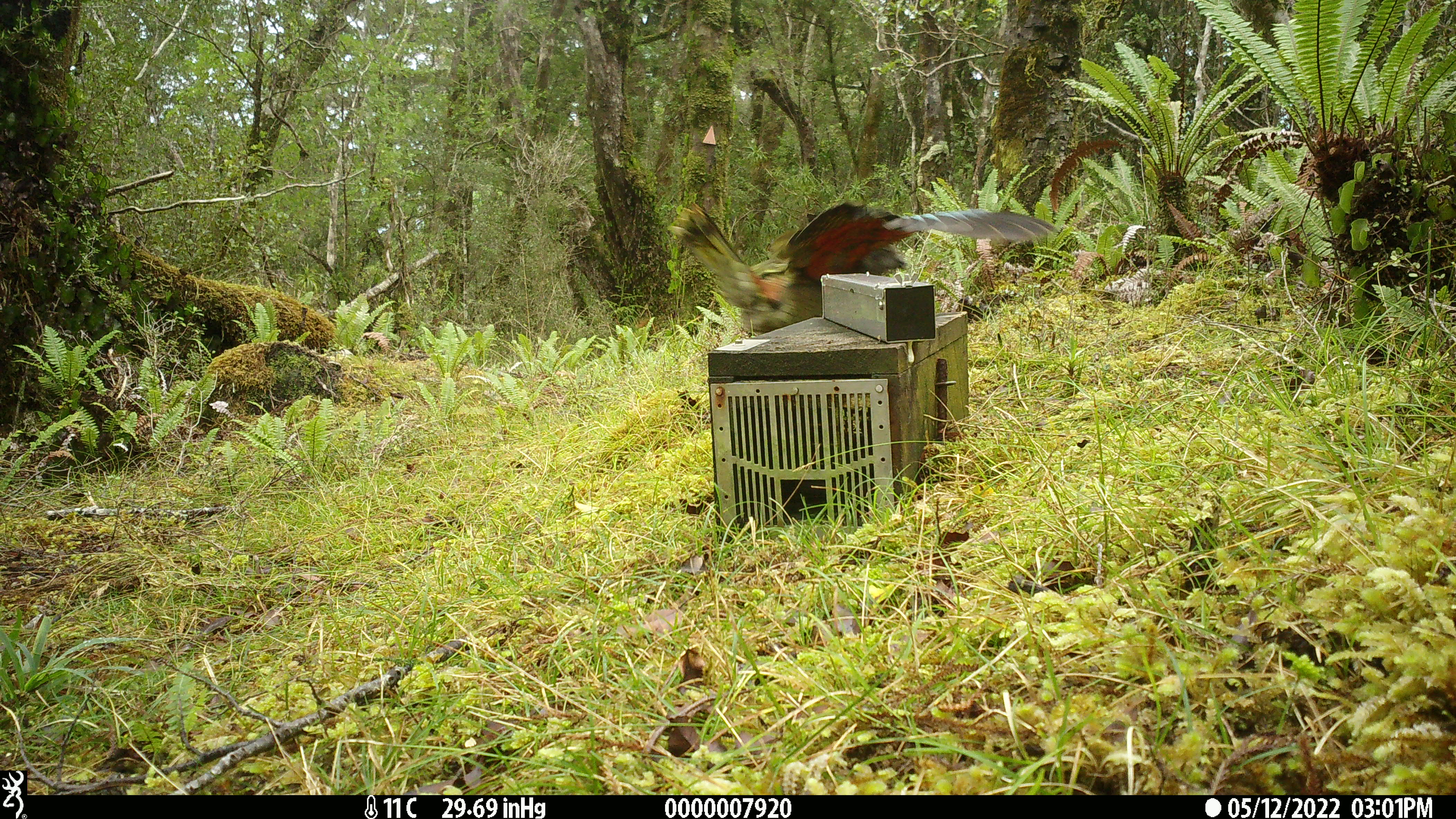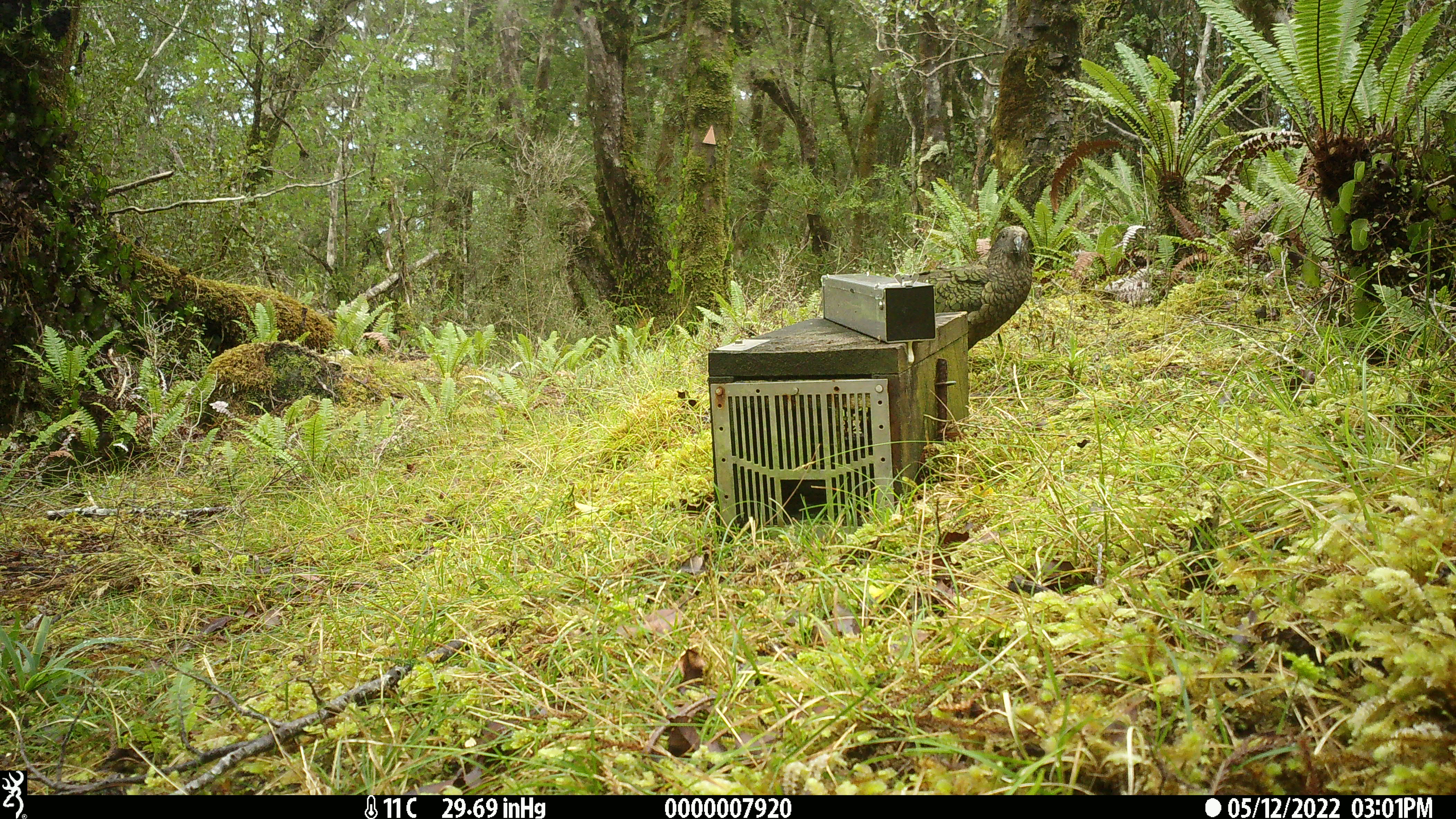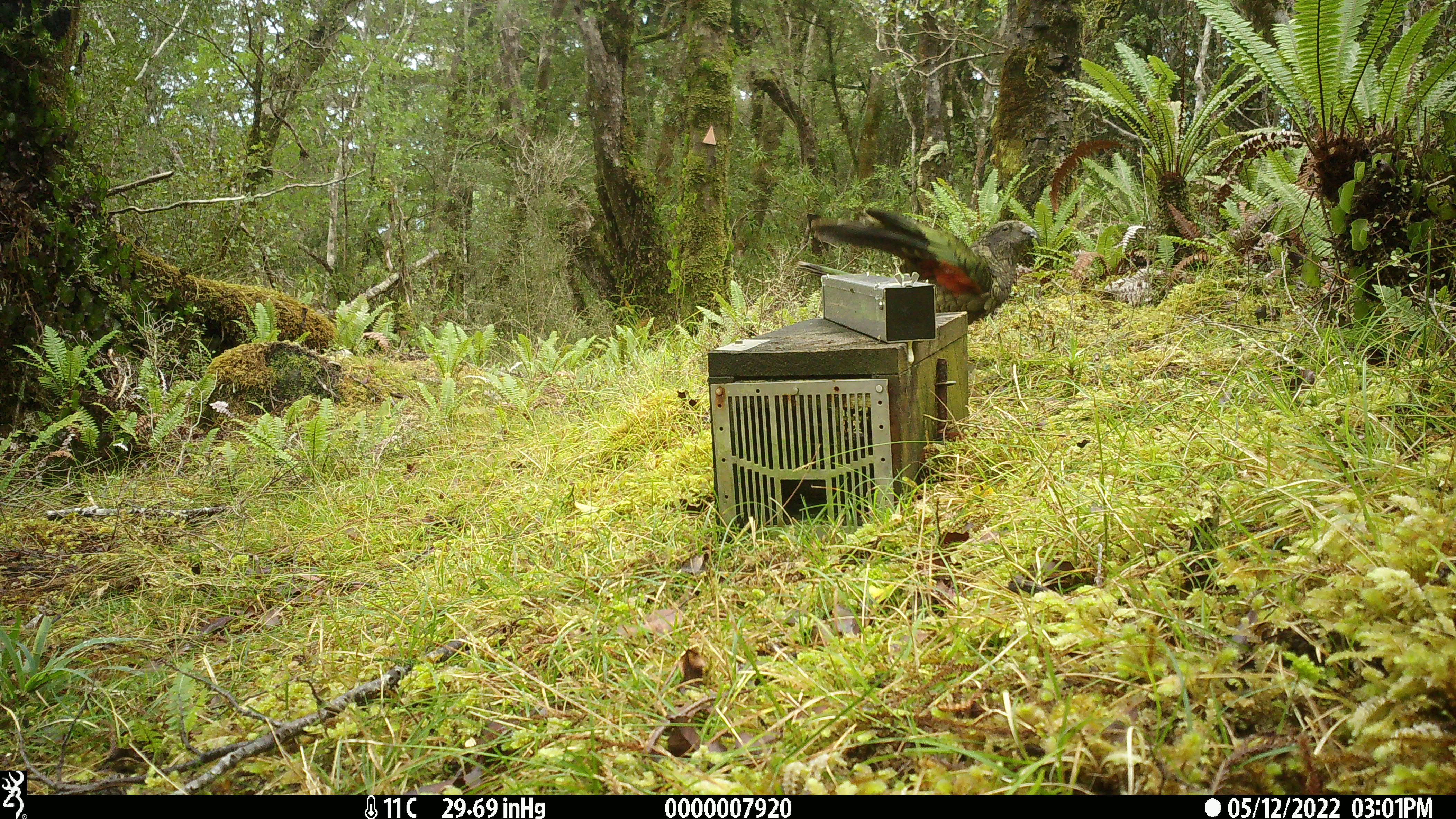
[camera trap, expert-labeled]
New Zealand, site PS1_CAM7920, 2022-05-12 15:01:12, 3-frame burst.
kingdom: Animalia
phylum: Chordata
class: Aves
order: Psittaciformes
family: Strigopidae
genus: Nestor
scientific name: Nestor notabilis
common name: kea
Kea (Nestor notabilis).